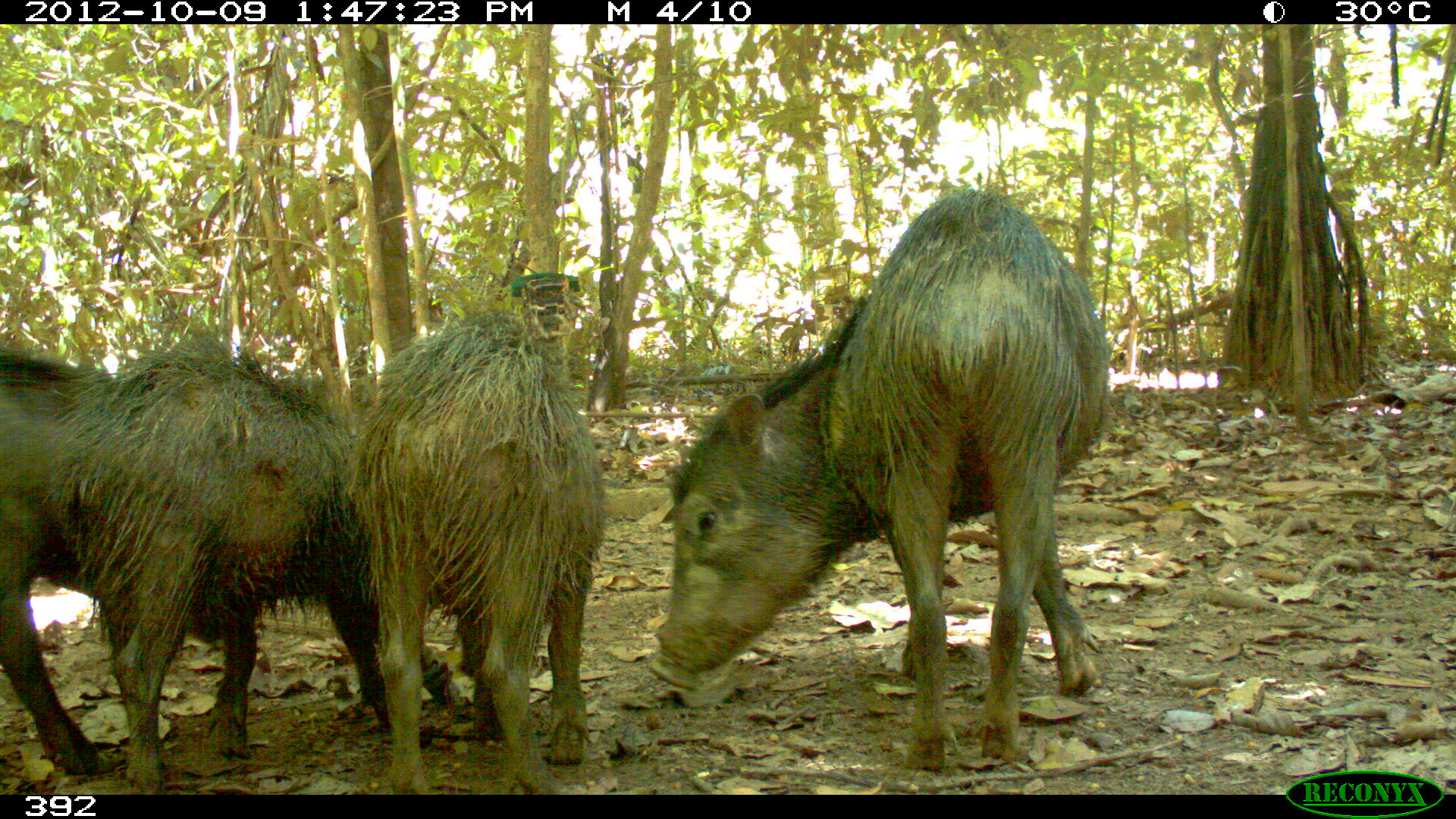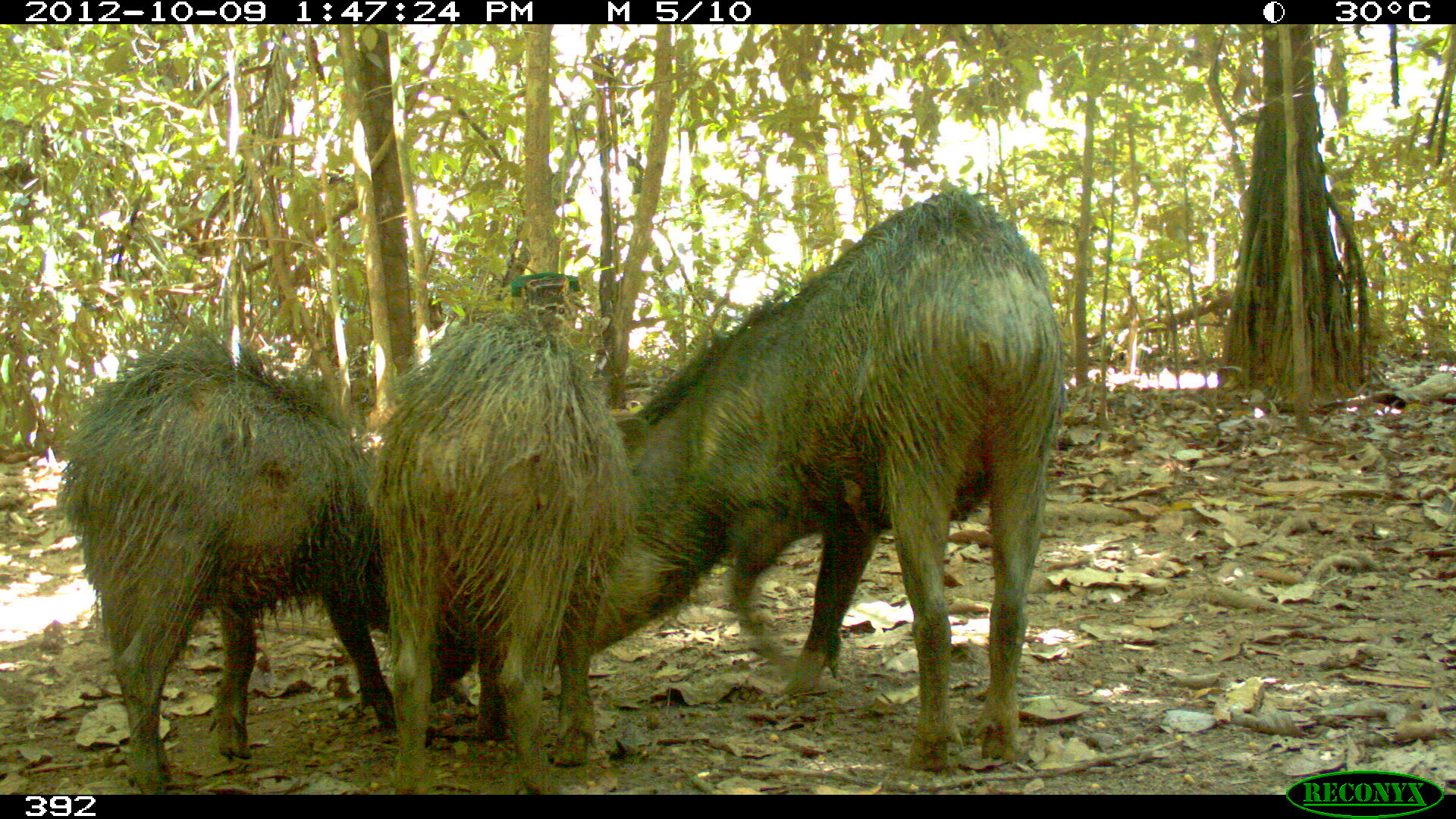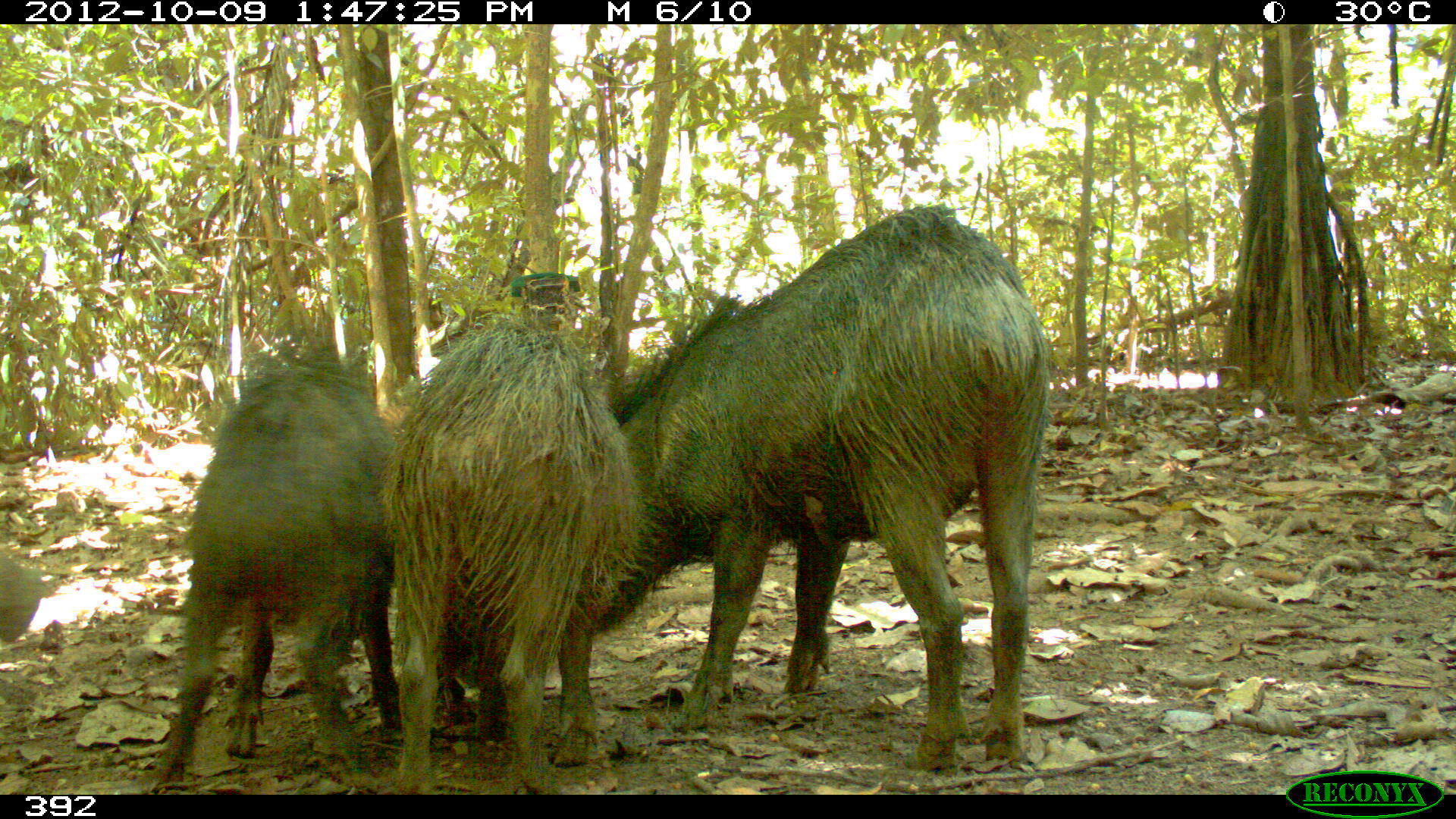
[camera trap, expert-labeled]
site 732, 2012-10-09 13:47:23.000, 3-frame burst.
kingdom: Animalia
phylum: Chordata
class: Mammalia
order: Artiodactyla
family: Tayassuidae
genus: Tayassu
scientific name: Tayassu pecari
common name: white-lipped peccary